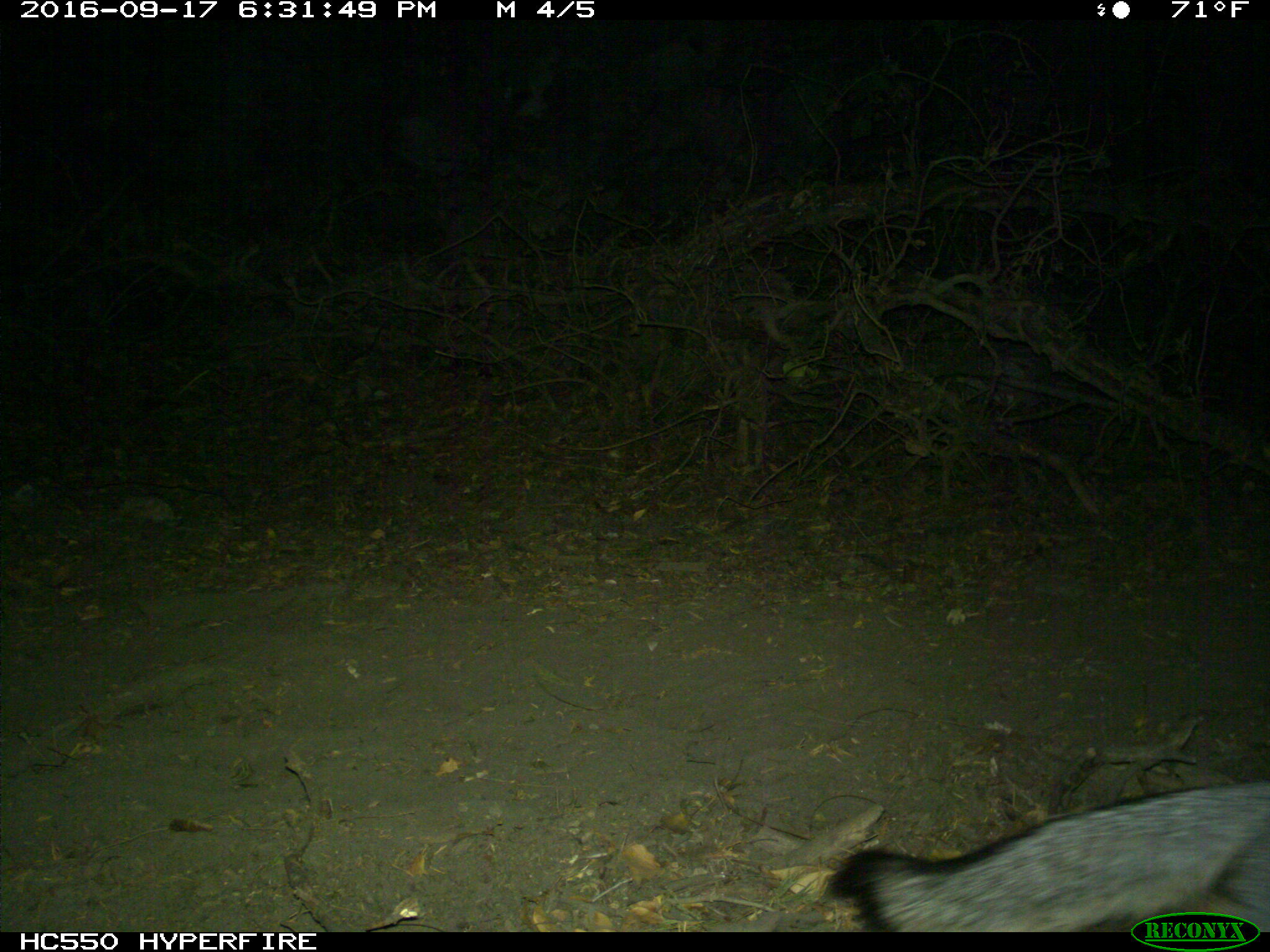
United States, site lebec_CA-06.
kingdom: Animalia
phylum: Chordata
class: Mammalia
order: Carnivora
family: Canidae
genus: Urocyon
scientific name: Urocyon cinereoargenteus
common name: gray fox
Urocyon cinereoargenteus (gray fox).